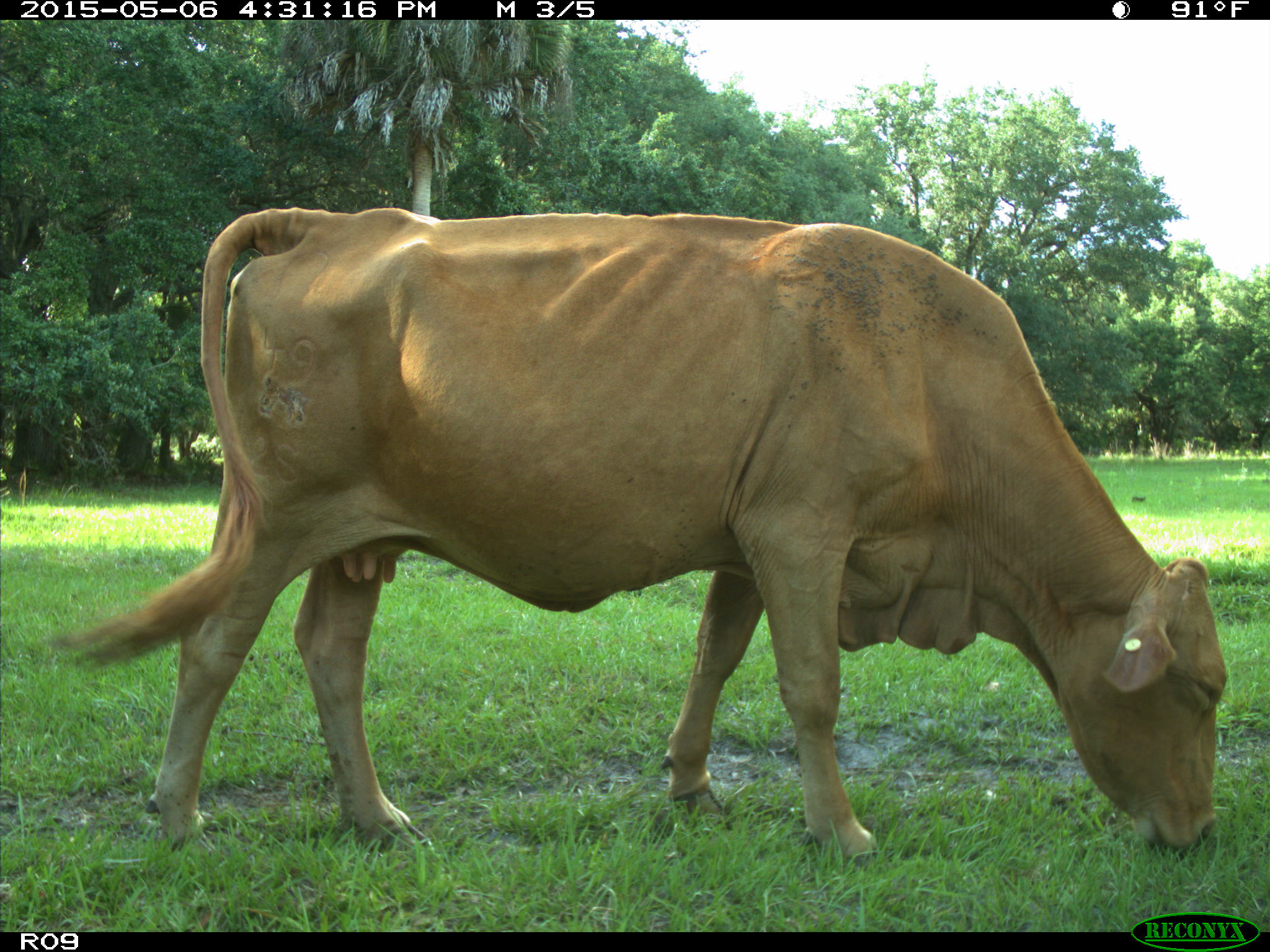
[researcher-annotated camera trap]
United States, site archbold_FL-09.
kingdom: Animalia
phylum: Chordata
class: Mammalia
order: Artiodactyla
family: Bovidae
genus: Bos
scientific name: Bos taurus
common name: domestic cow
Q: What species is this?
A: Bos taurus (domestic cow).